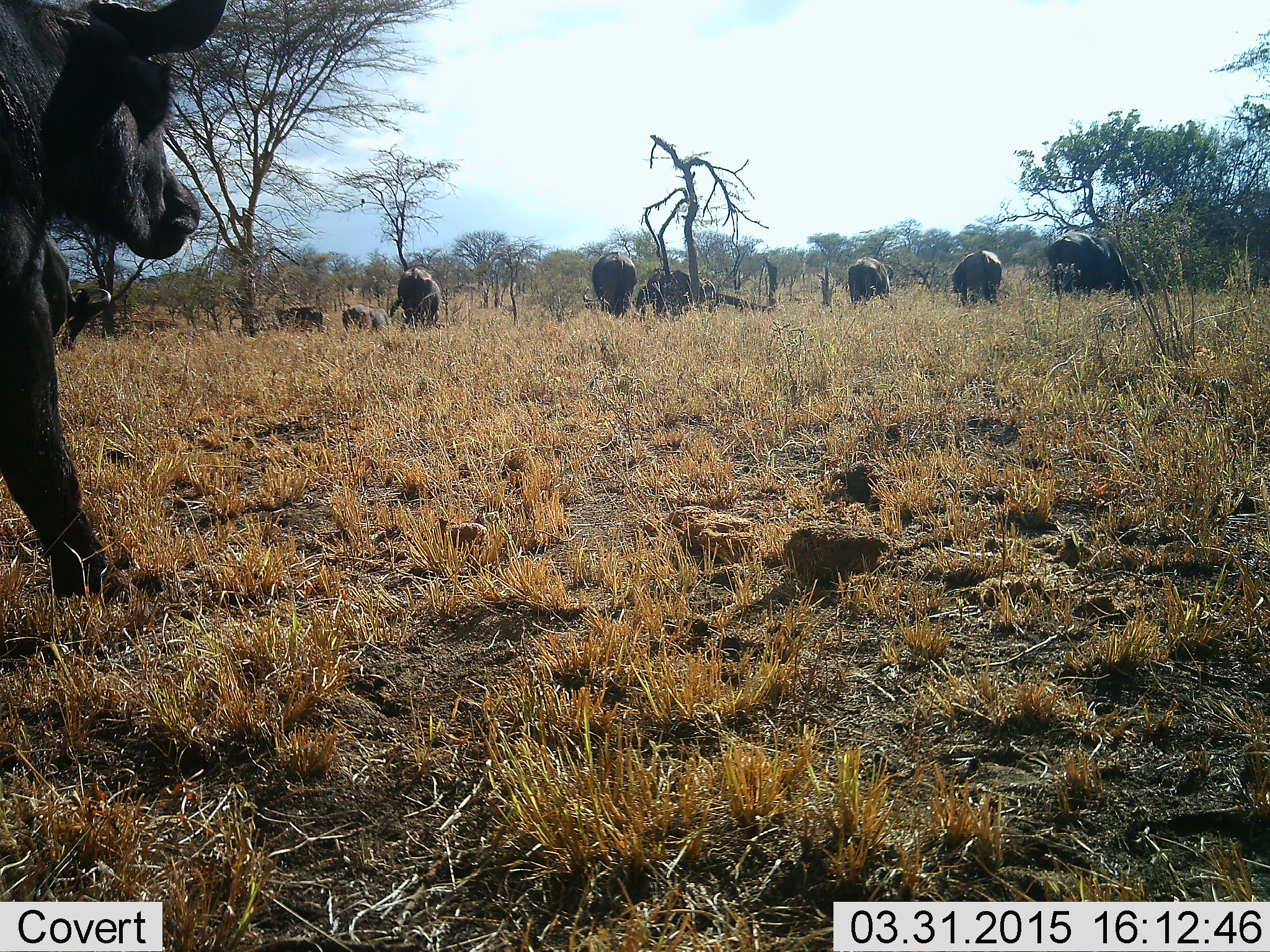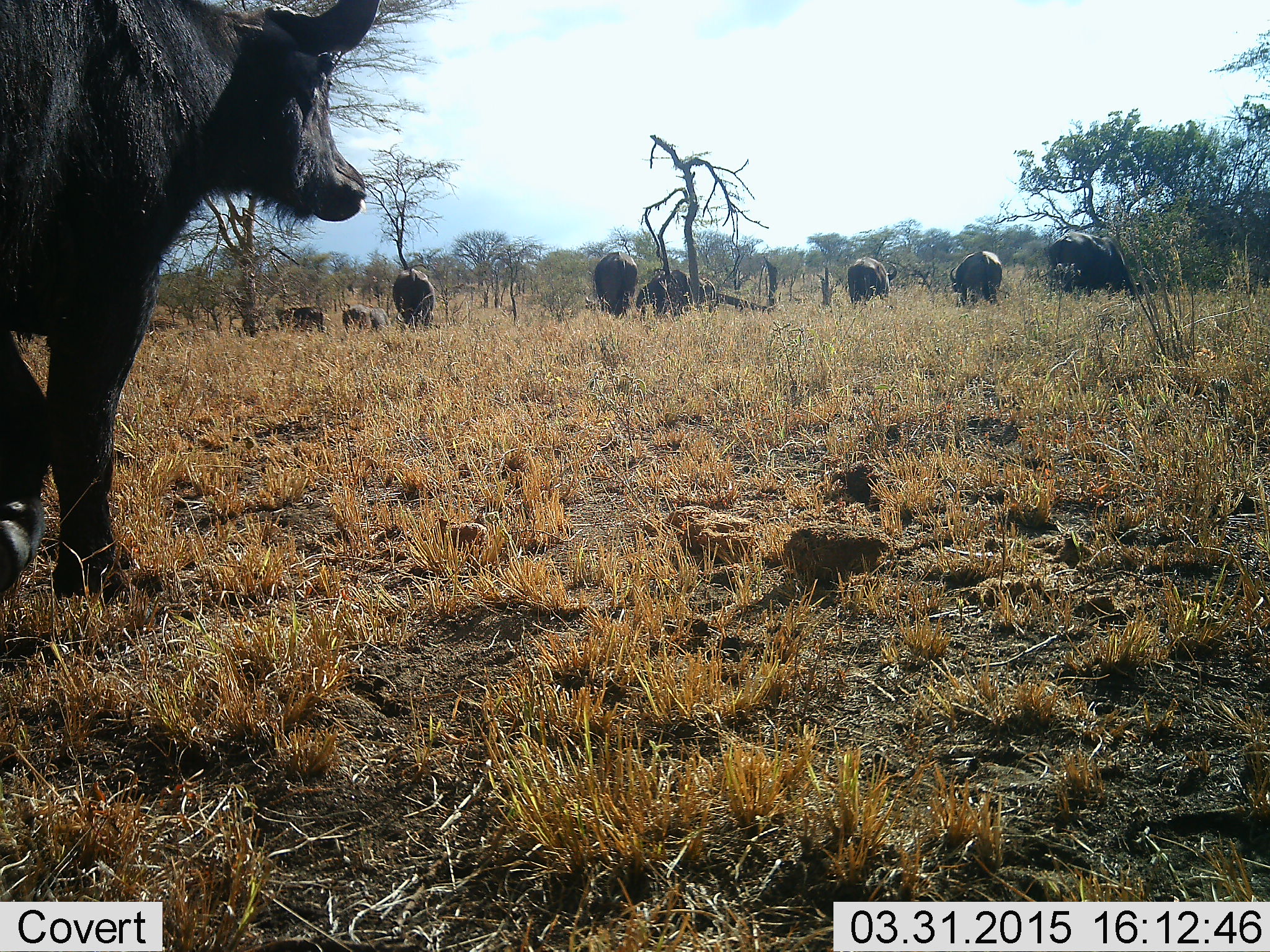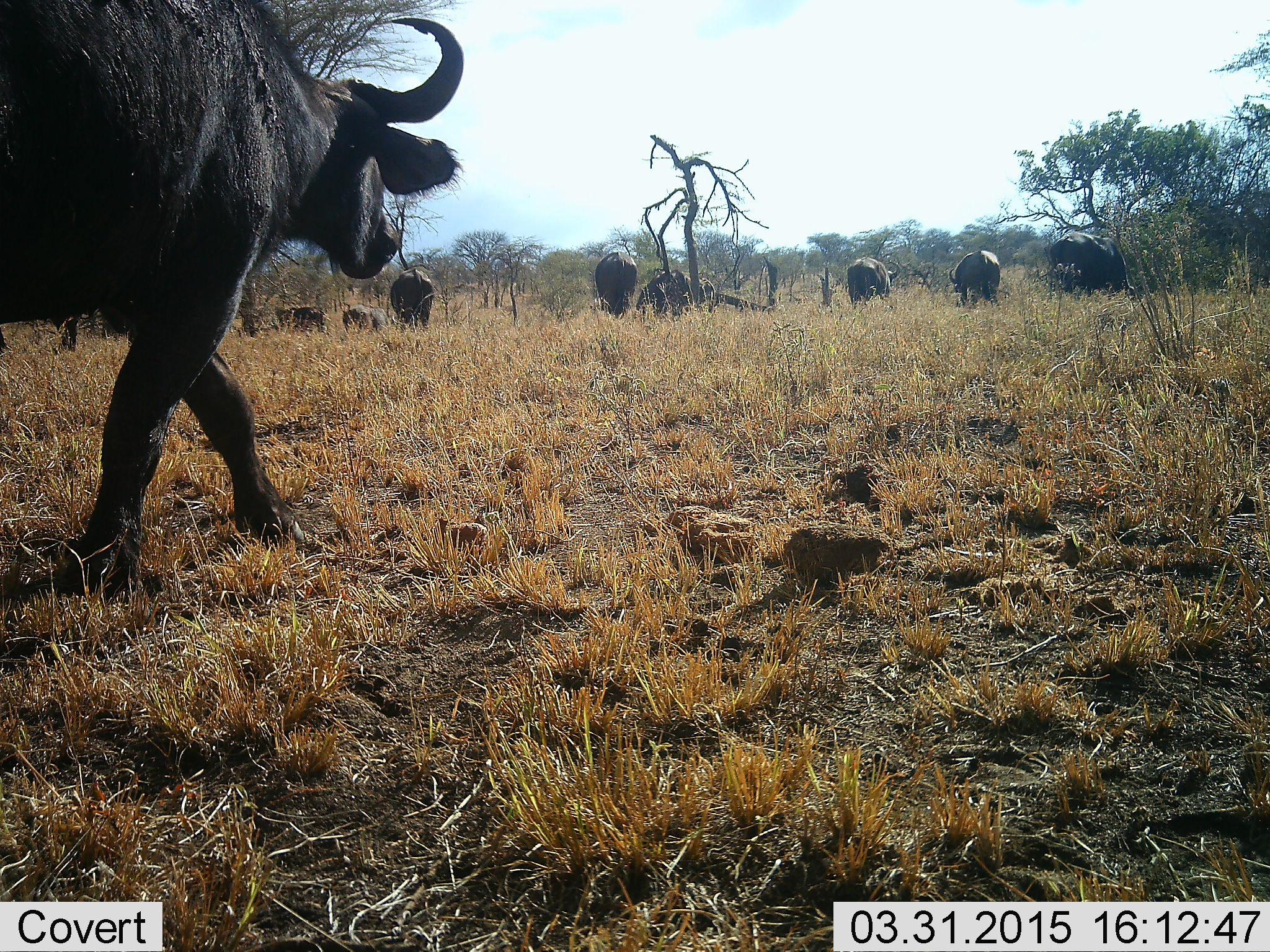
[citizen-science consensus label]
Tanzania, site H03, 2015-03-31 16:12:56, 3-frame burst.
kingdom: Animalia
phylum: Chordata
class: Mammalia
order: Artiodactyla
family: Bovidae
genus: Syncerus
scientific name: Syncerus caffer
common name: cape buffalo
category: buffalo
Buffalo (cape buffalo) (Syncerus caffer), count 9. Behavior (volunteer vote fractions): standing 50%, resting 0%, moving 80%, interacting 0%. Young present (vote fraction): 10%. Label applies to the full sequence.